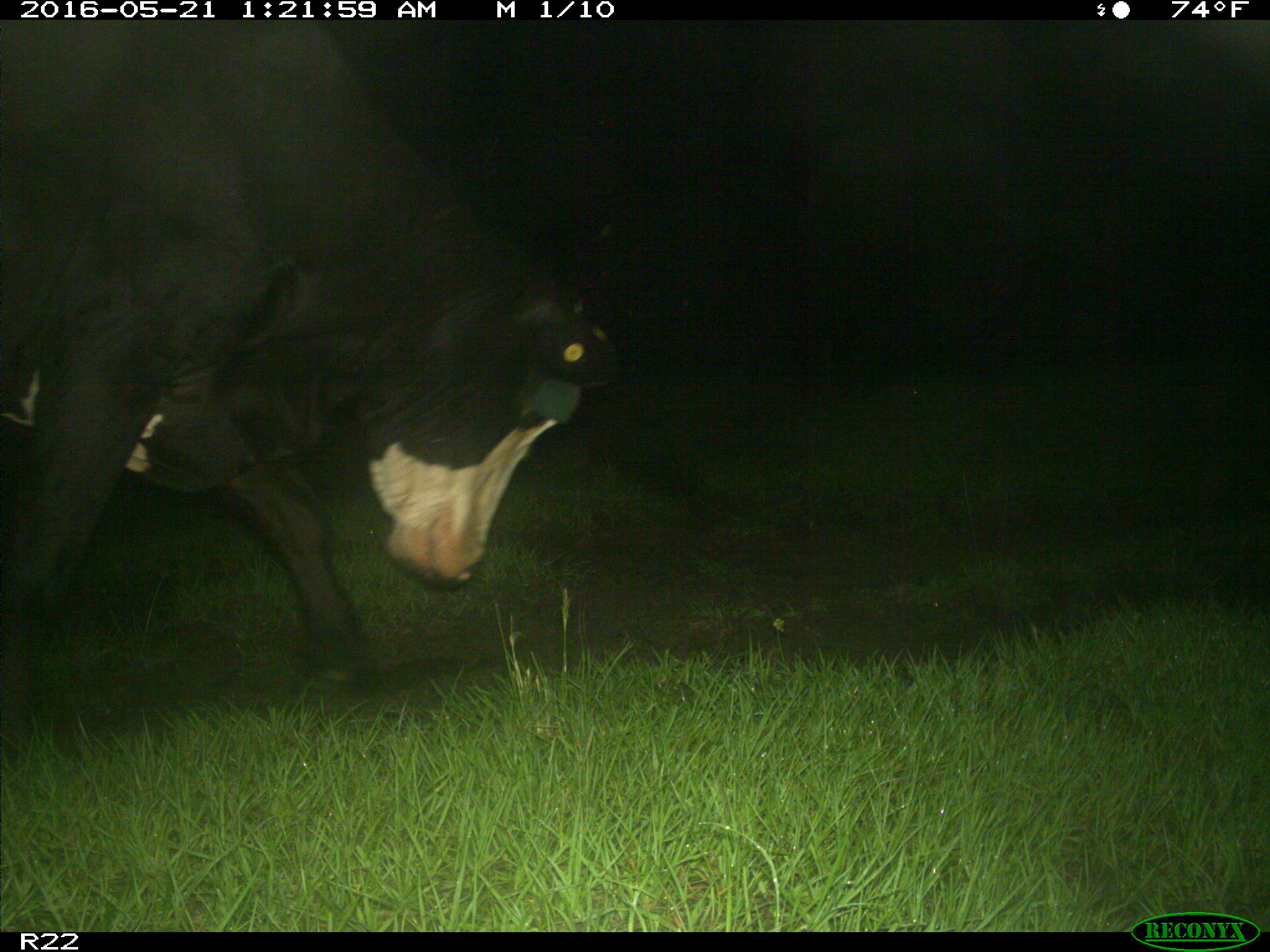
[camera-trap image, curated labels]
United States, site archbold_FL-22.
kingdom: Animalia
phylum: Chordata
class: Mammalia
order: Artiodactyla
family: Bovidae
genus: Bos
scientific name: Bos taurus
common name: domestic cow